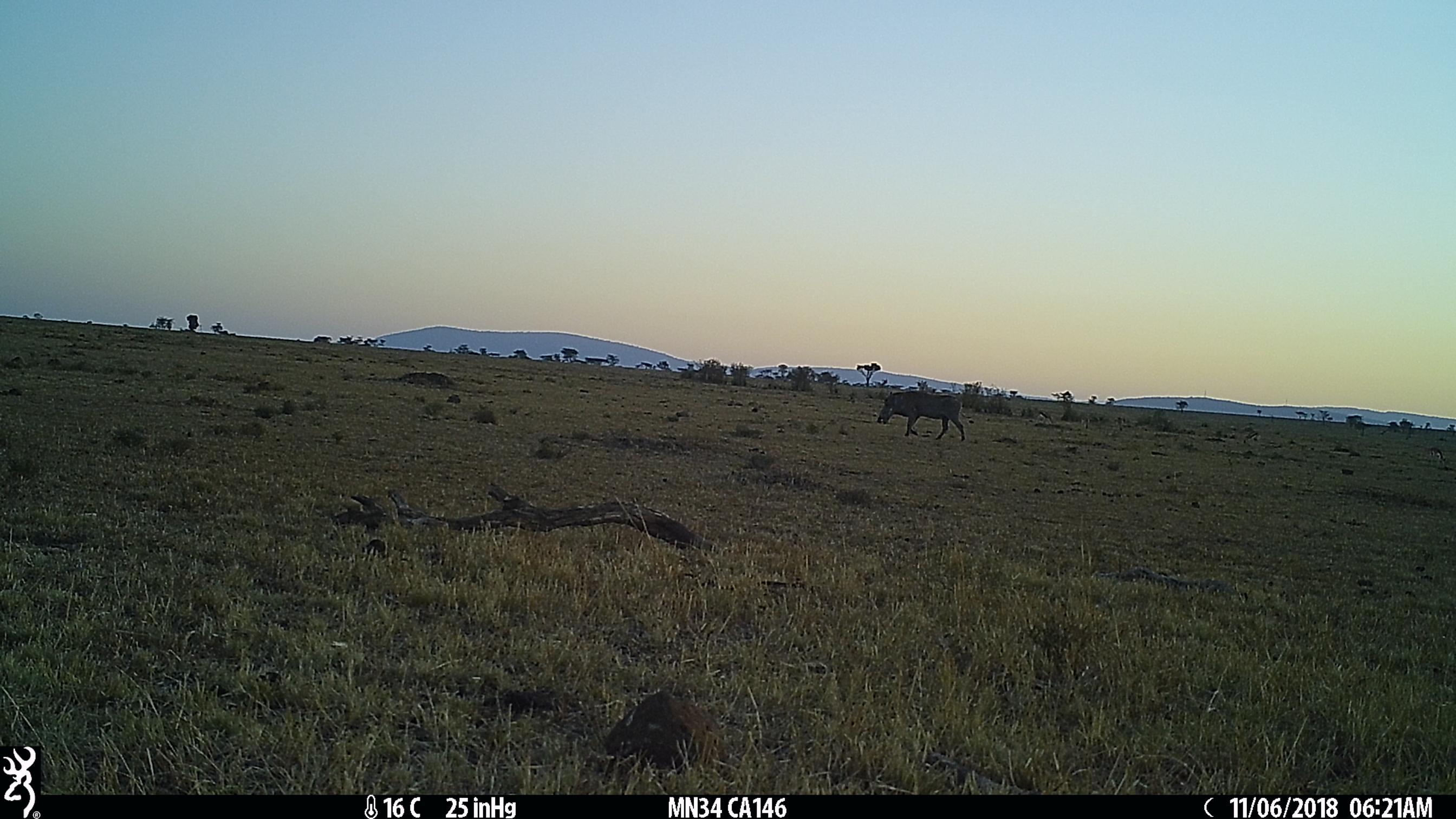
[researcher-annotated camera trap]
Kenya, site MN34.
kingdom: Animalia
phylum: Chordata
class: Mammalia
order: Artiodactyla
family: Suidae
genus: Phacochoerus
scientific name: Phacochoerus africanus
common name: common warthog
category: warthog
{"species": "warthog (common warthog) (Phacochoerus africanus)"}